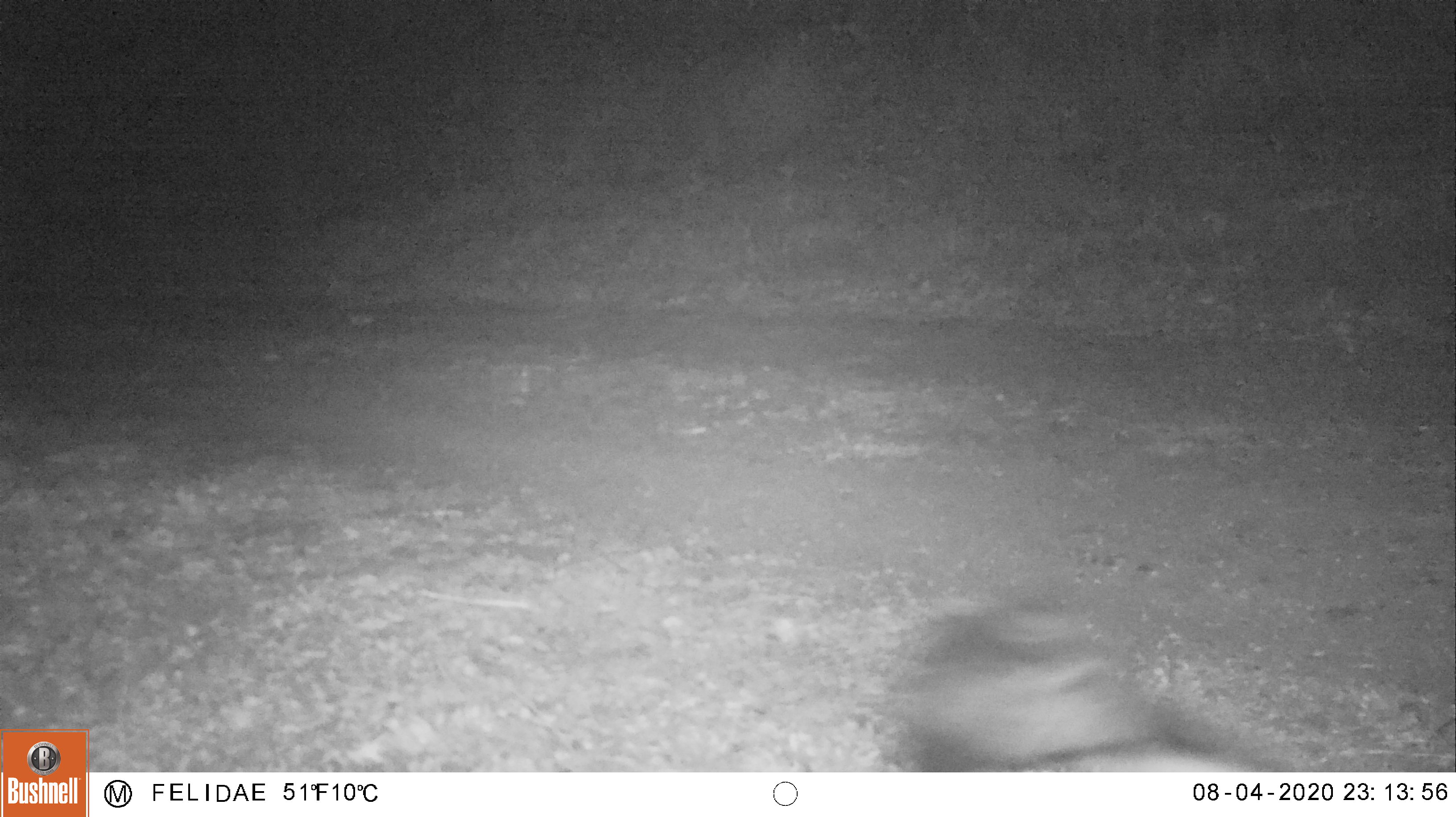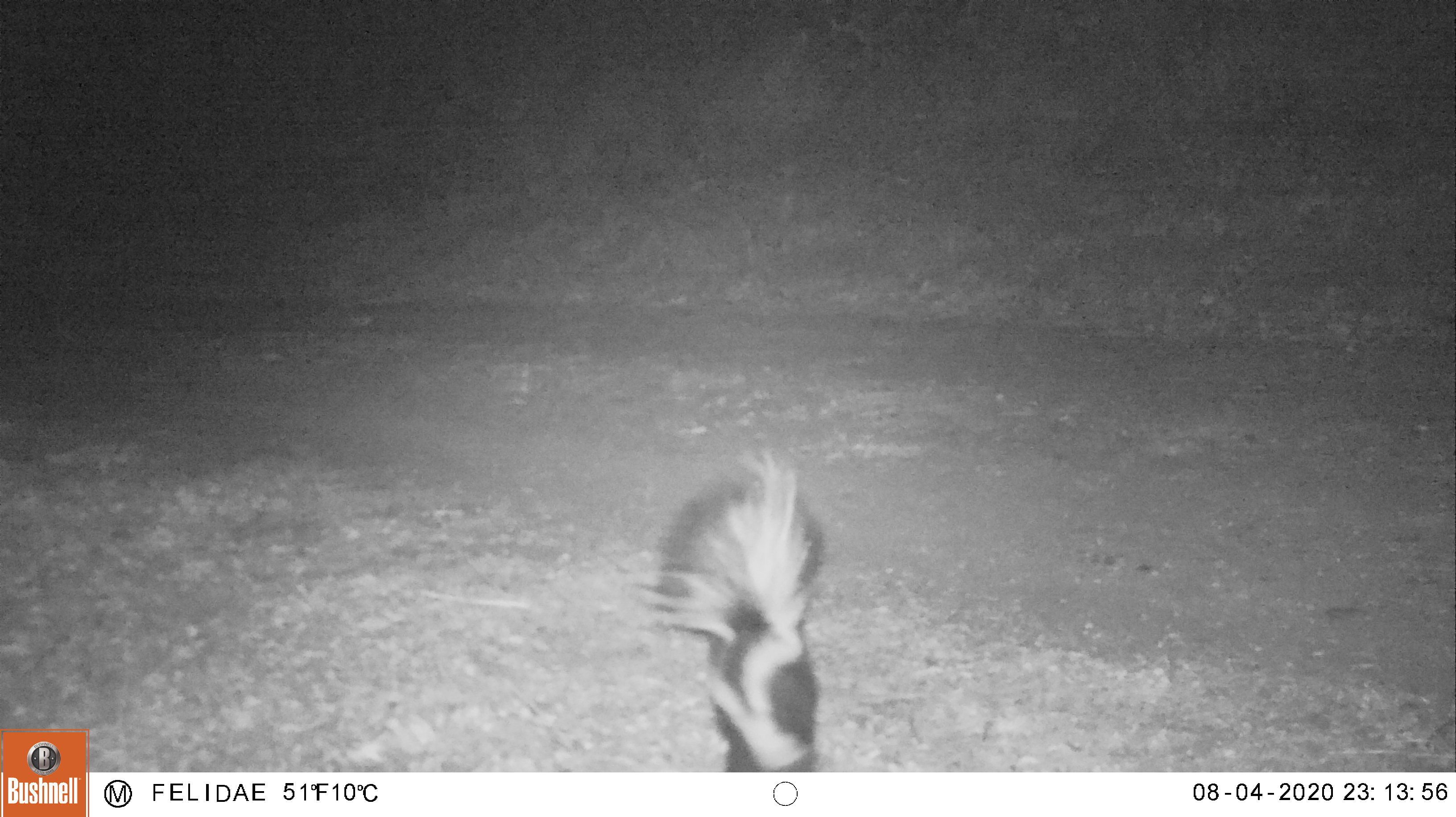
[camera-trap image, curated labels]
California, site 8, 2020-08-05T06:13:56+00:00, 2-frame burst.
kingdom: Animalia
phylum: Chordata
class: Mammalia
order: Carnivora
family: Mephitidae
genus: Mephitis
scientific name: Mephitis mephitis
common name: striped skunk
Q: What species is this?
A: Striped skunk (Mephitis mephitis).